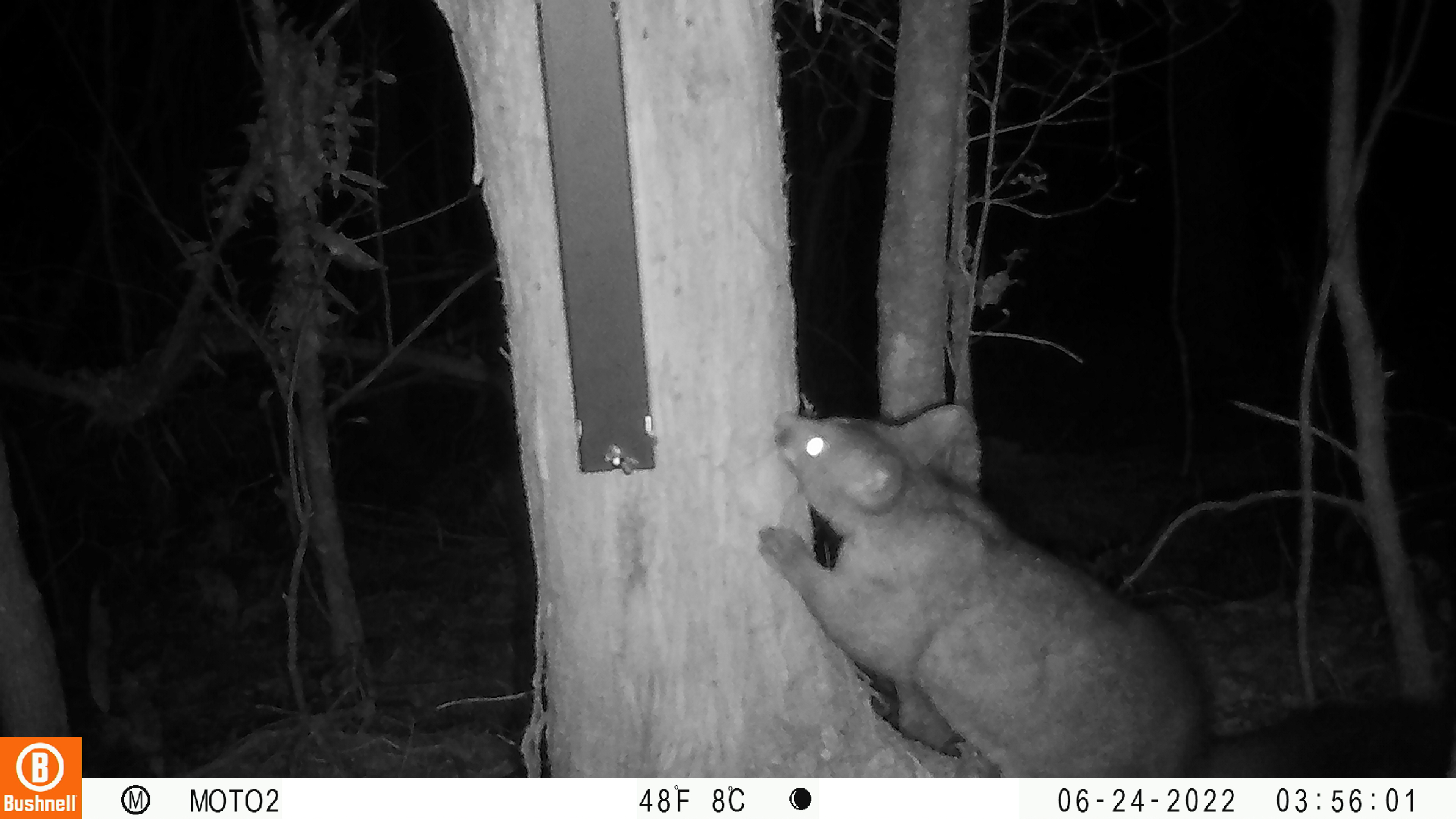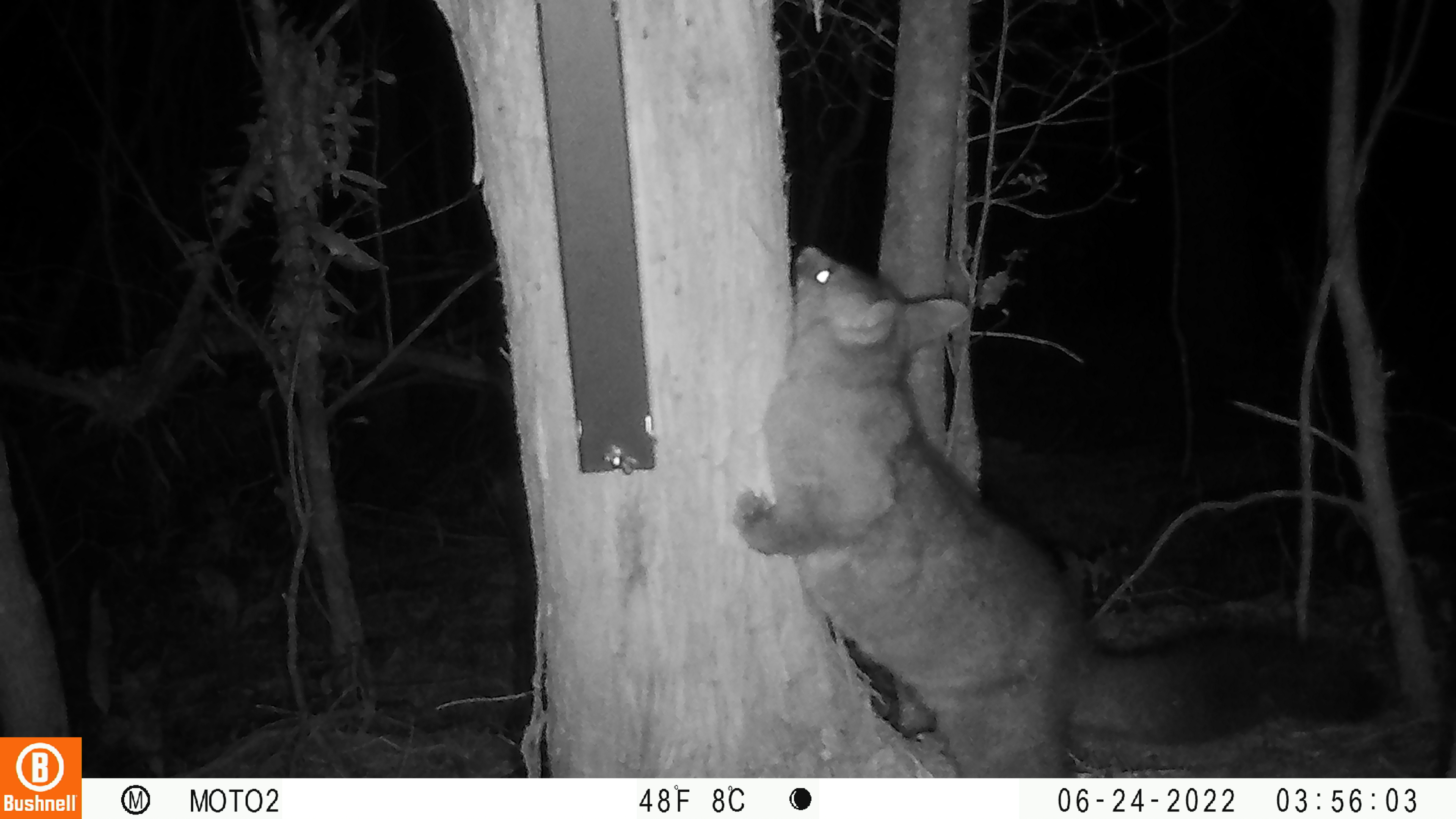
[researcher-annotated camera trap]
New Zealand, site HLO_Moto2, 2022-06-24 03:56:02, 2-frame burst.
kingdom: Animalia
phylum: Chordata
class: Mammalia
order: Diprotodontia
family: Phalangeridae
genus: Trichosurus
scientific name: Trichosurus vulpecula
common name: common brushtail possum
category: possum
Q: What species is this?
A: Possum (common brushtail possum) (Trichosurus vulpecula).